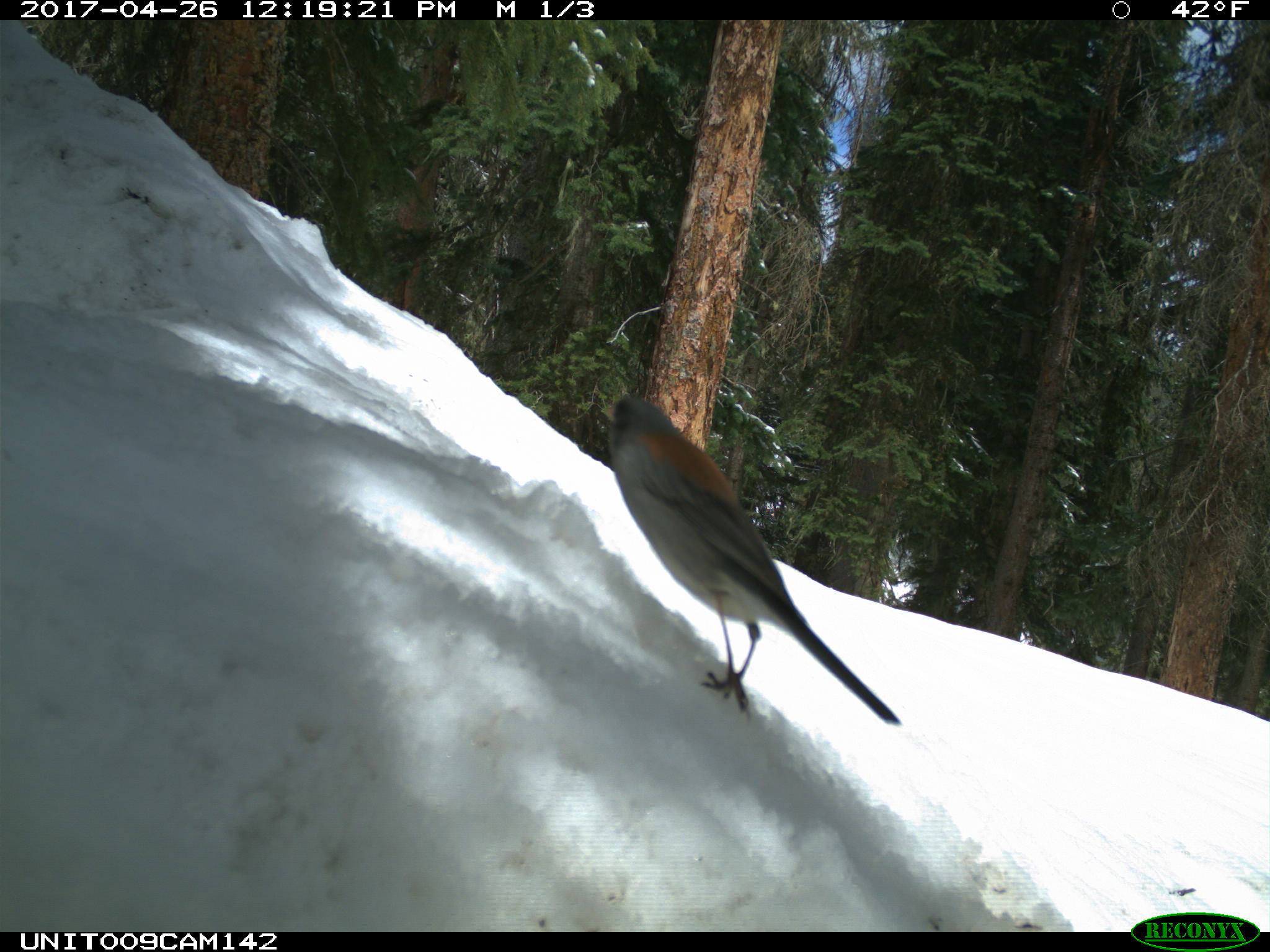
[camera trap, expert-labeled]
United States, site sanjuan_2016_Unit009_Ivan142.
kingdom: Animalia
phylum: Chordata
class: Aves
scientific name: Aves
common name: birds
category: unidentified bird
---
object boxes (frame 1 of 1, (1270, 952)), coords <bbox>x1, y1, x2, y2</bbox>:
animal: <bbox>604, 395, 900, 724</bbox>